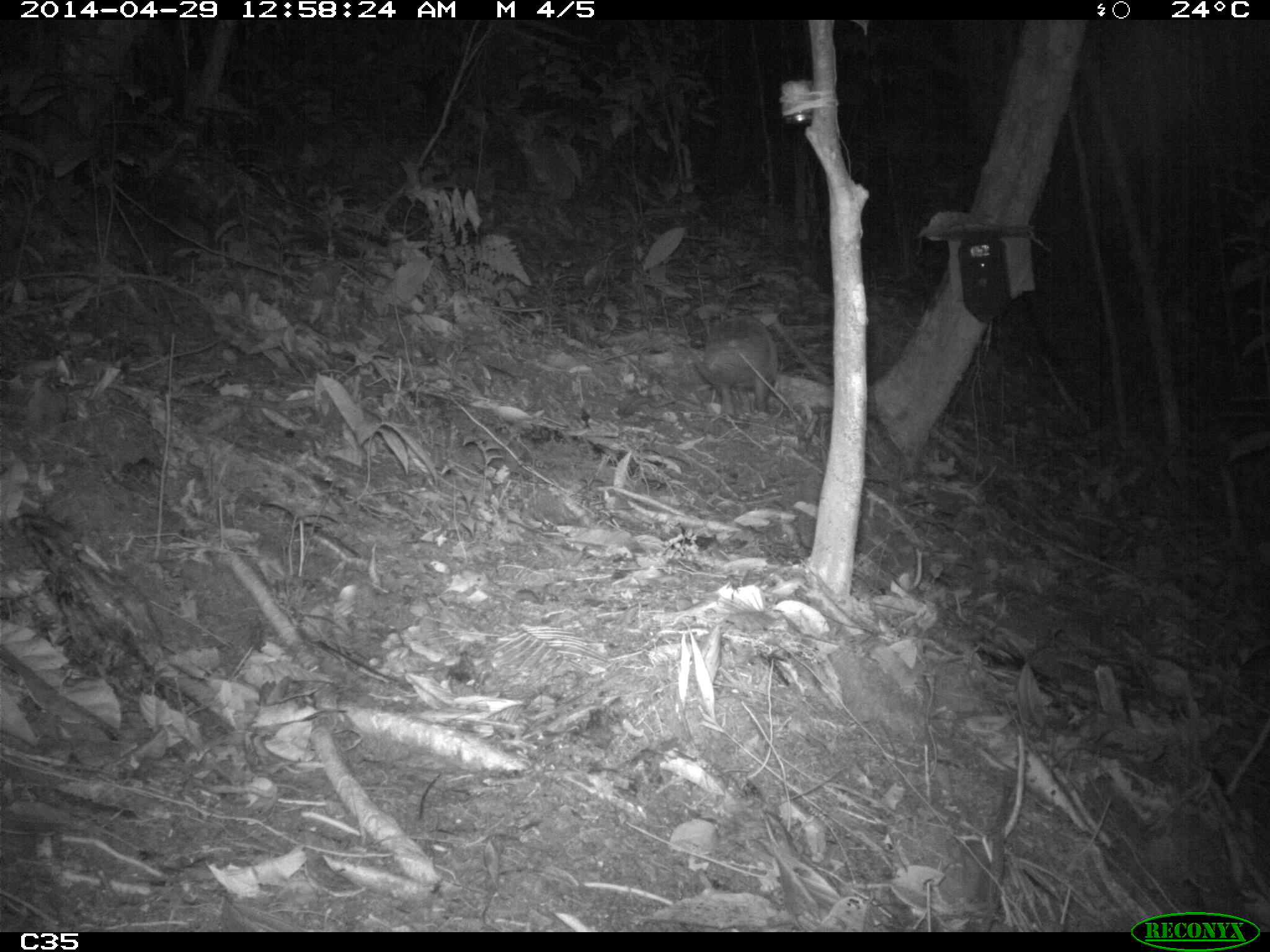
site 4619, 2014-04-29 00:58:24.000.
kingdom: Animalia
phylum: Chordata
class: Mammalia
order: Cingulata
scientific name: Cingulata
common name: armadillo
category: unknown armadillo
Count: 1.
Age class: adult.